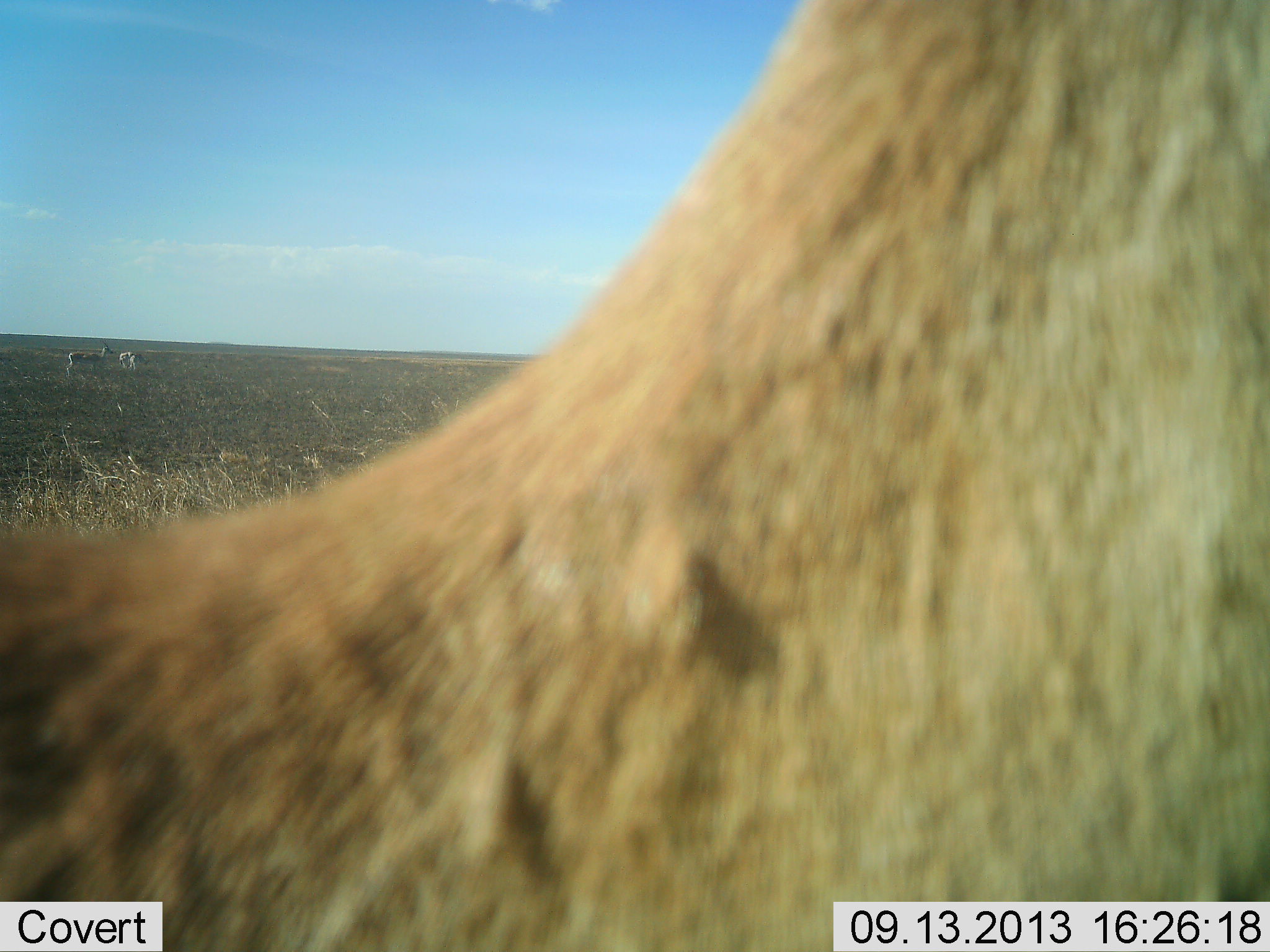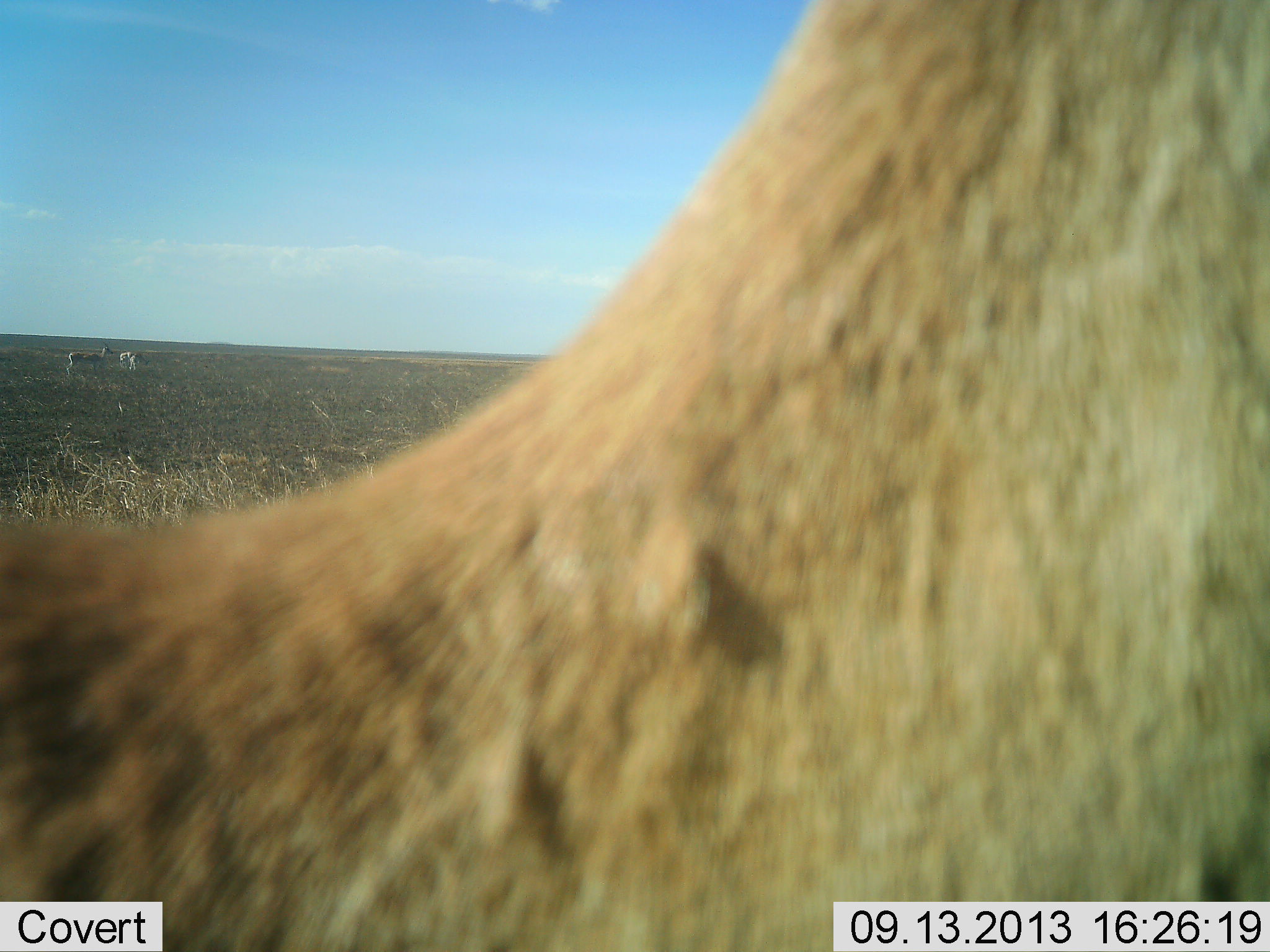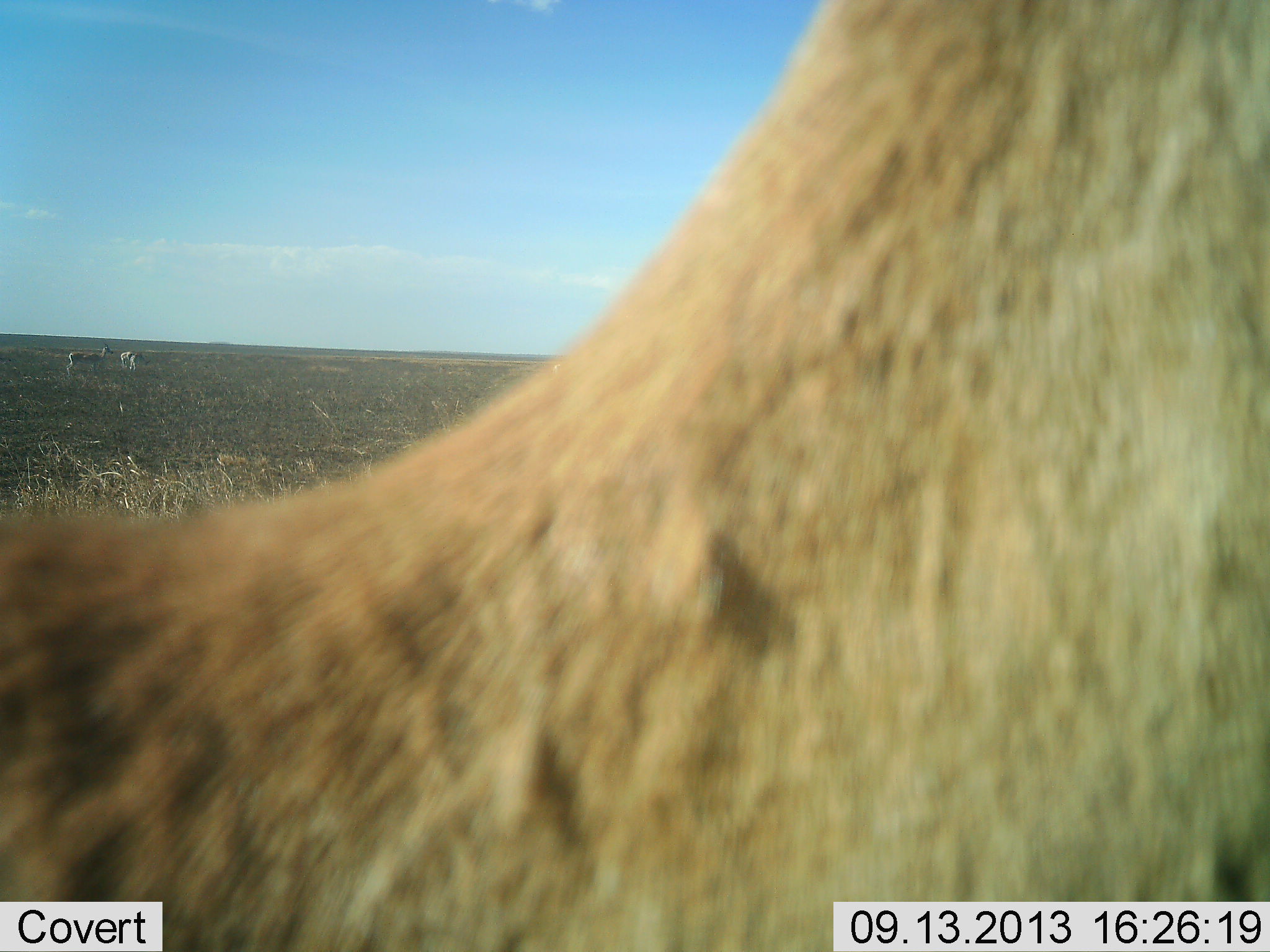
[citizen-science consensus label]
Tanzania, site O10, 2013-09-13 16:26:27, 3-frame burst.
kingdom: Animalia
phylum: Chordata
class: Mammalia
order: Artiodactyla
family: Bovidae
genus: Nanger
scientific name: Nanger granti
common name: grant's gazelle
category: gazellegrants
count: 3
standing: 100%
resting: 0%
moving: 8%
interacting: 0%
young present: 0%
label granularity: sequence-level